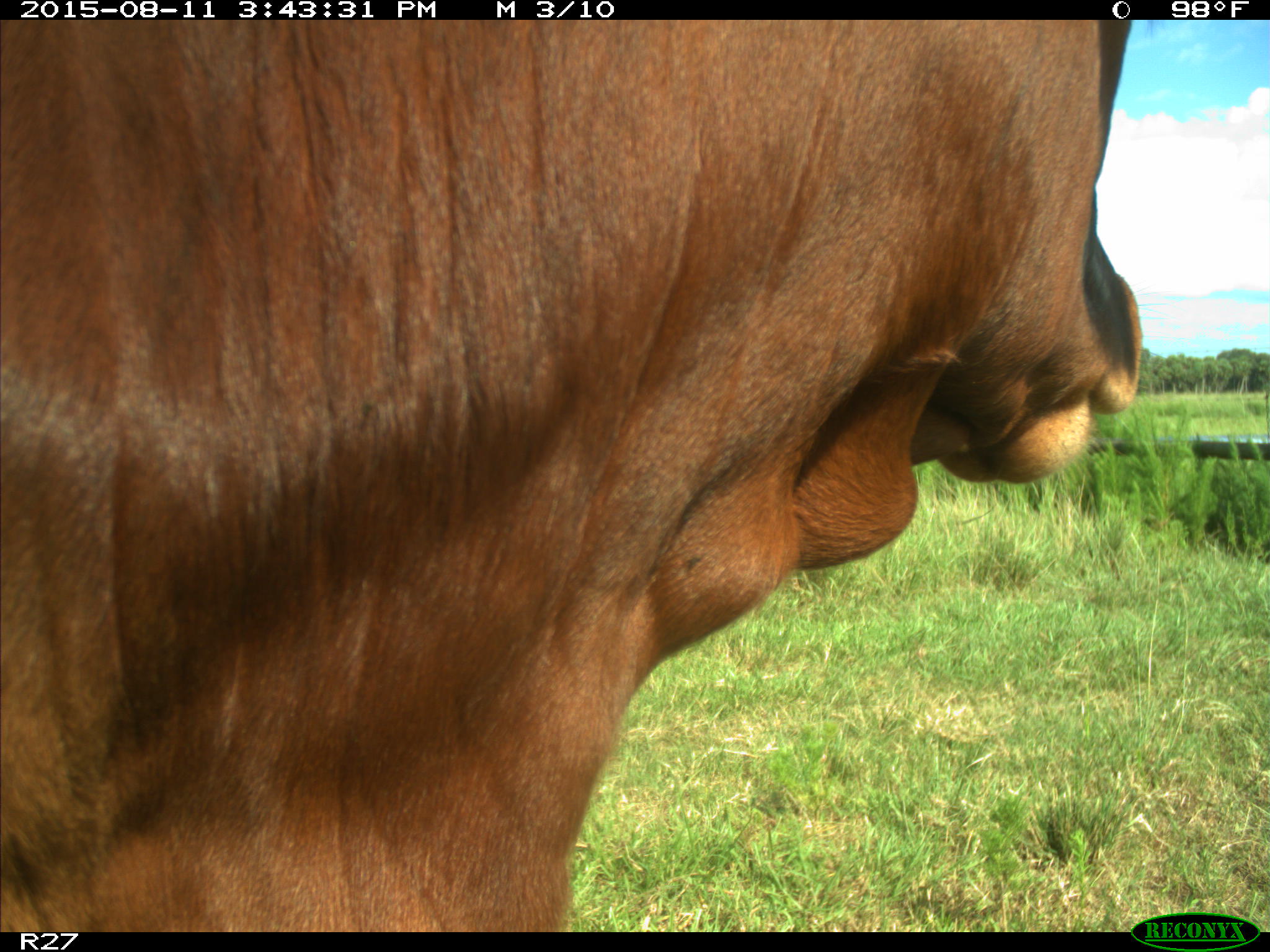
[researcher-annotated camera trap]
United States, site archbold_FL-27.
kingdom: Animalia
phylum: Chordata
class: Mammalia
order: Artiodactyla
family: Bovidae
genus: Bos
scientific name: Bos taurus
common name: domestic cow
Bos taurus (domestic cow).